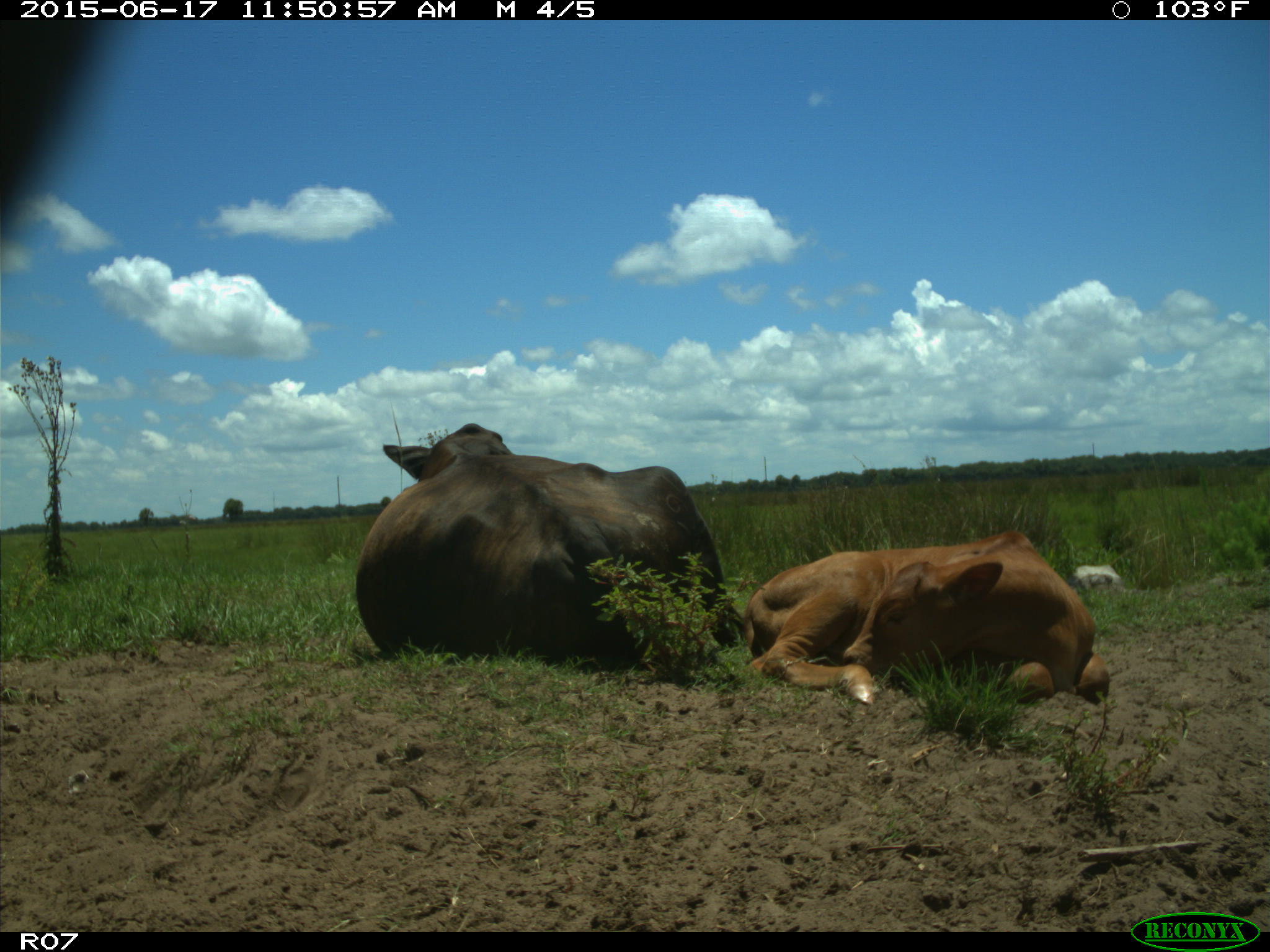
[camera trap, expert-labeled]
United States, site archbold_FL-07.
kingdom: Animalia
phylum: Chordata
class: Mammalia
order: Artiodactyla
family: Bovidae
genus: Bos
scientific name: Bos taurus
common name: domestic cow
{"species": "Bos taurus (domestic cow)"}